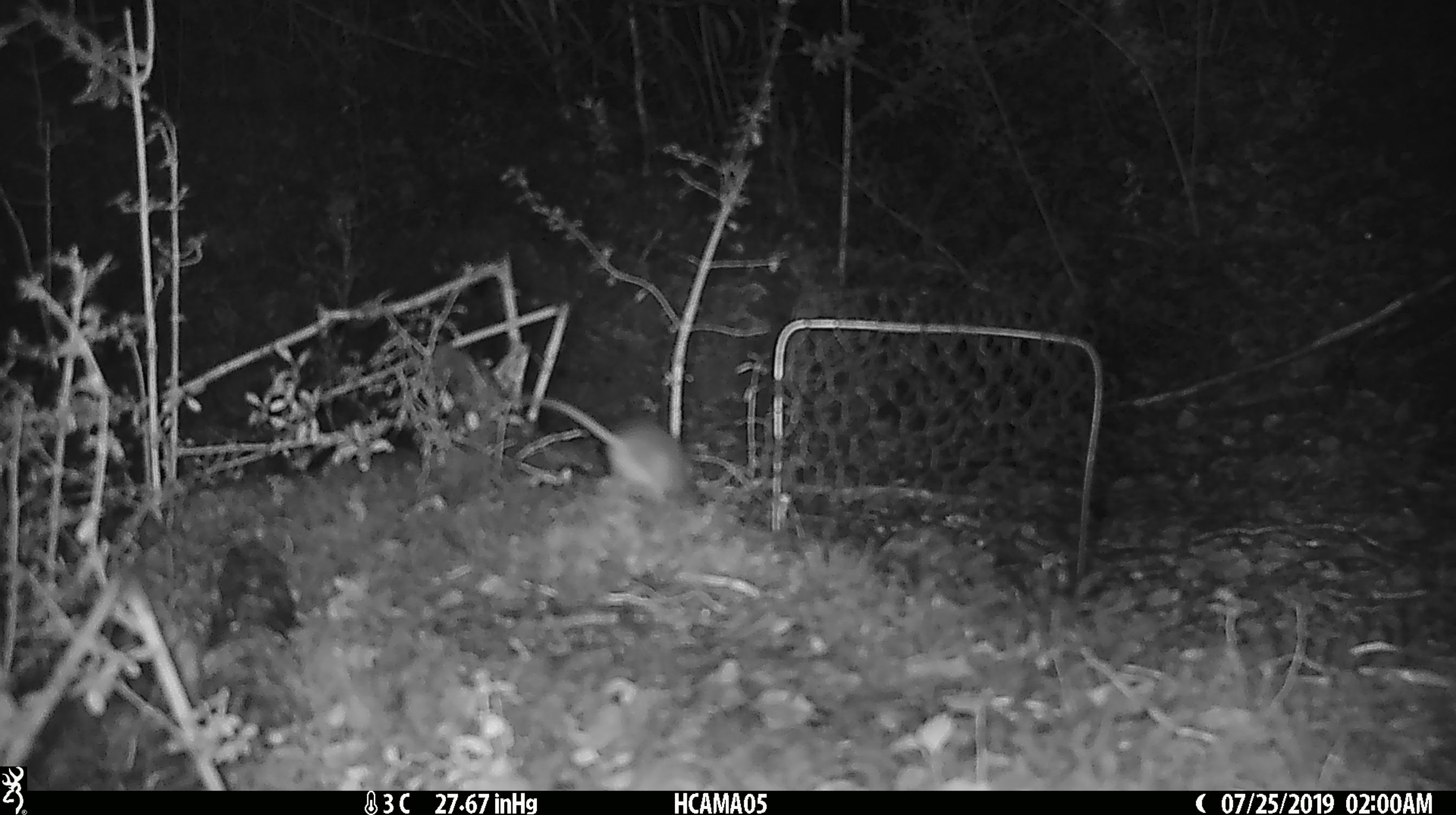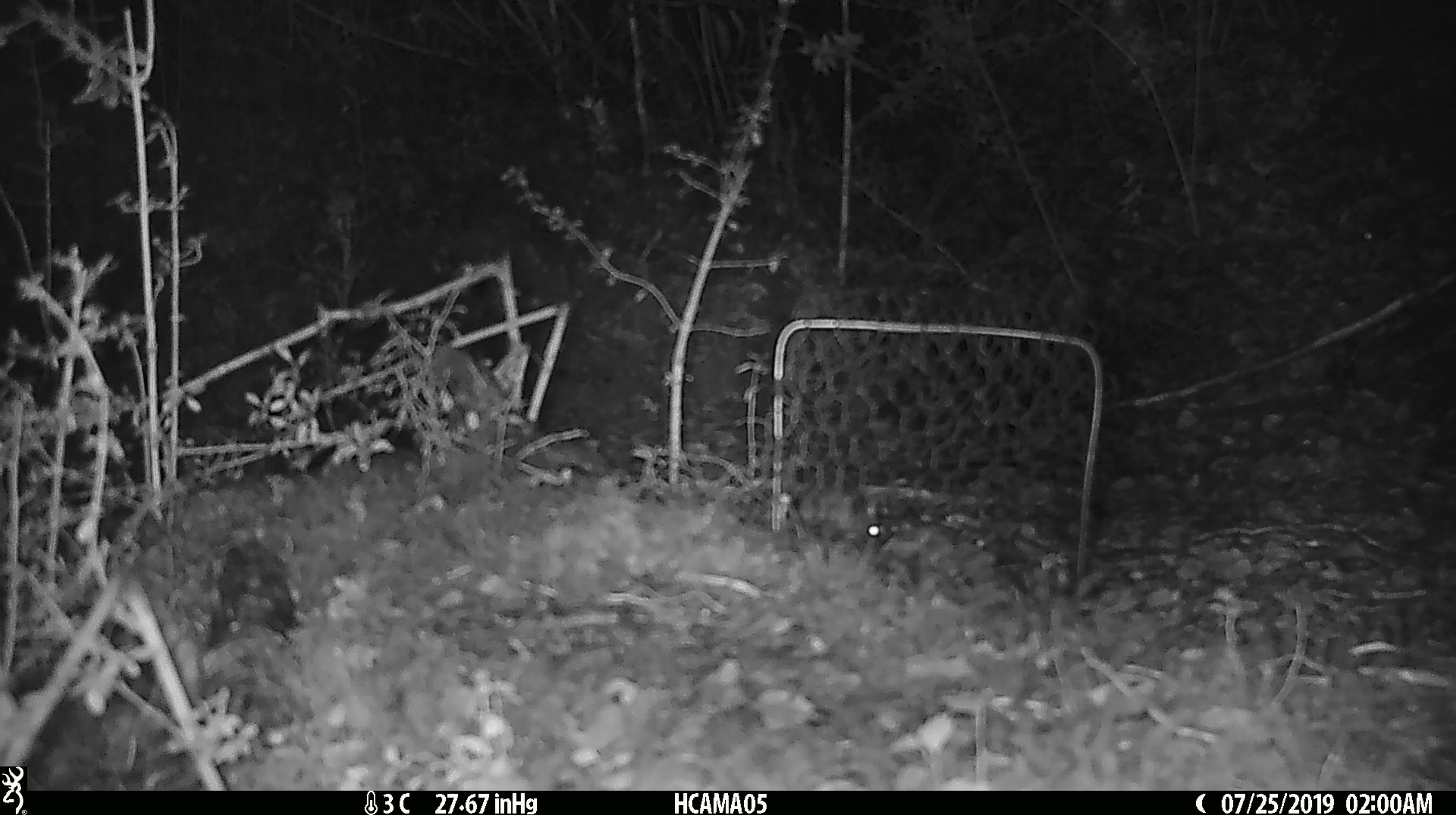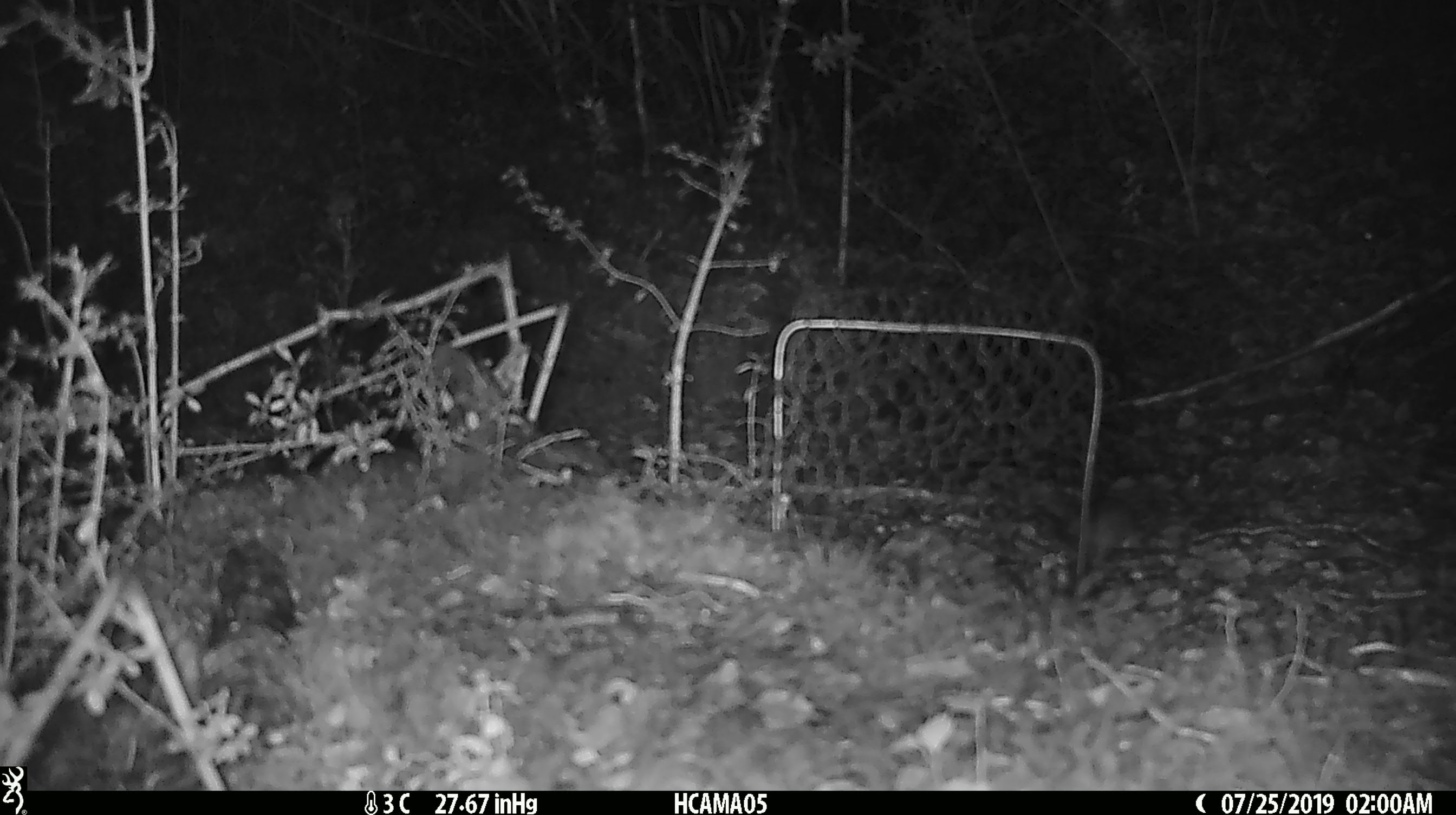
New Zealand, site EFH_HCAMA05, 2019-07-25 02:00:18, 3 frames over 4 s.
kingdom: Animalia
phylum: Chordata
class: Mammalia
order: Rodentia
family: Muridae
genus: Mus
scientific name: Mus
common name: mouse